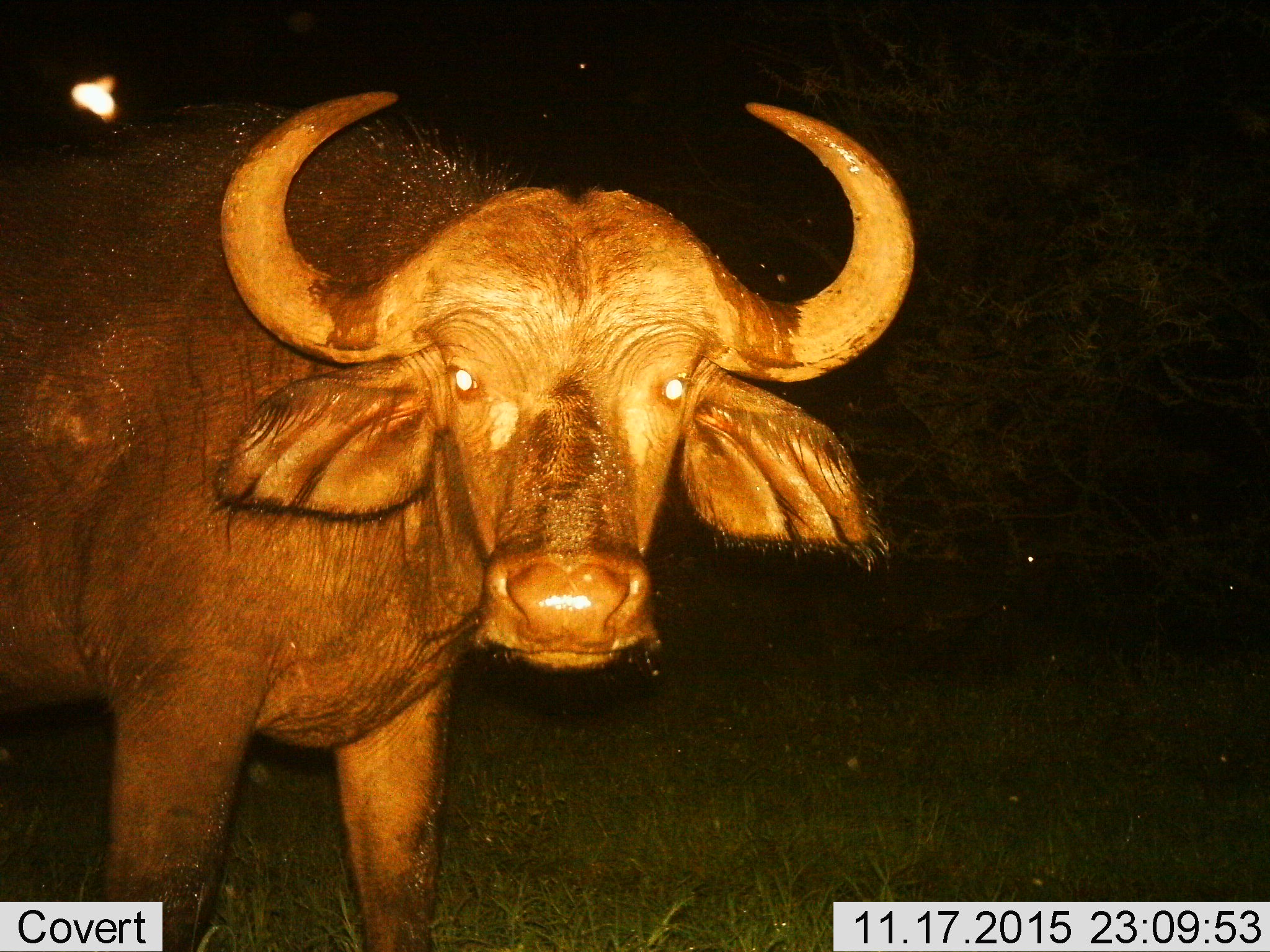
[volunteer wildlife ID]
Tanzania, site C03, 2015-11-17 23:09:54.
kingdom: Animalia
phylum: Chordata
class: Mammalia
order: Artiodactyla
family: Bovidae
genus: Syncerus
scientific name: Syncerus caffer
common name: cape buffalo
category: buffalo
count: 1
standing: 100%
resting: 0%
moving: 0%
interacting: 0%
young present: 0%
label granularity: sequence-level